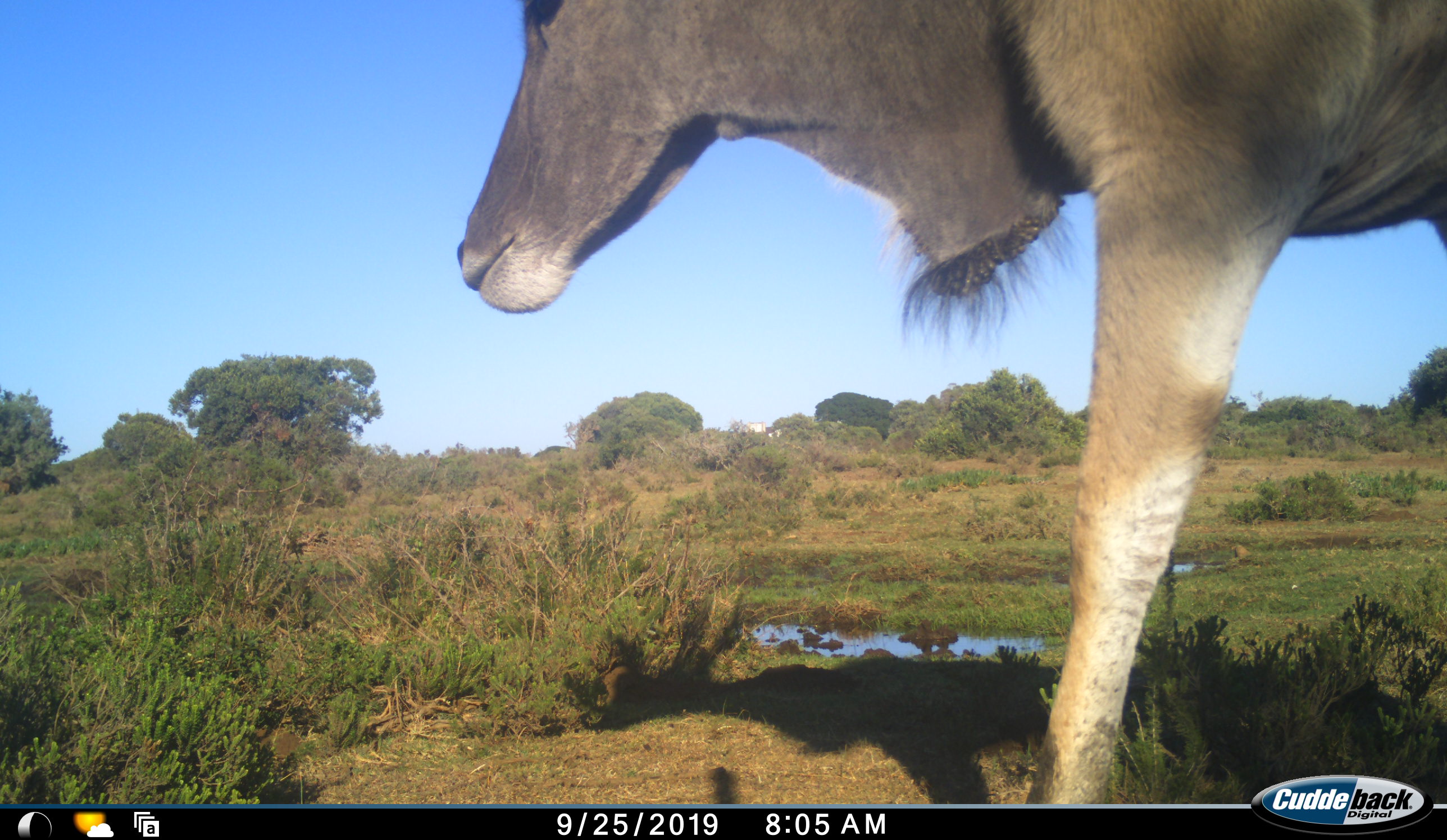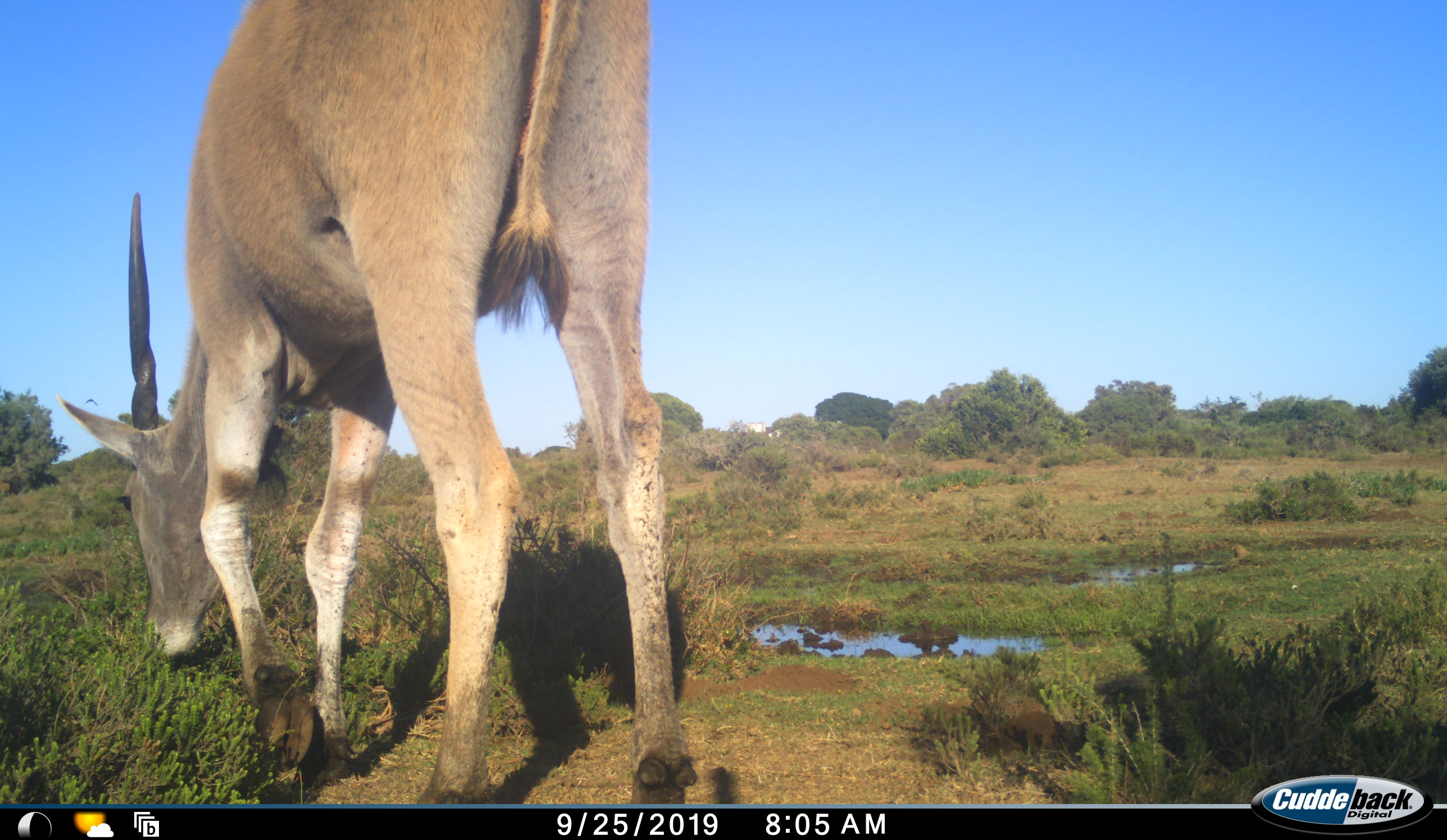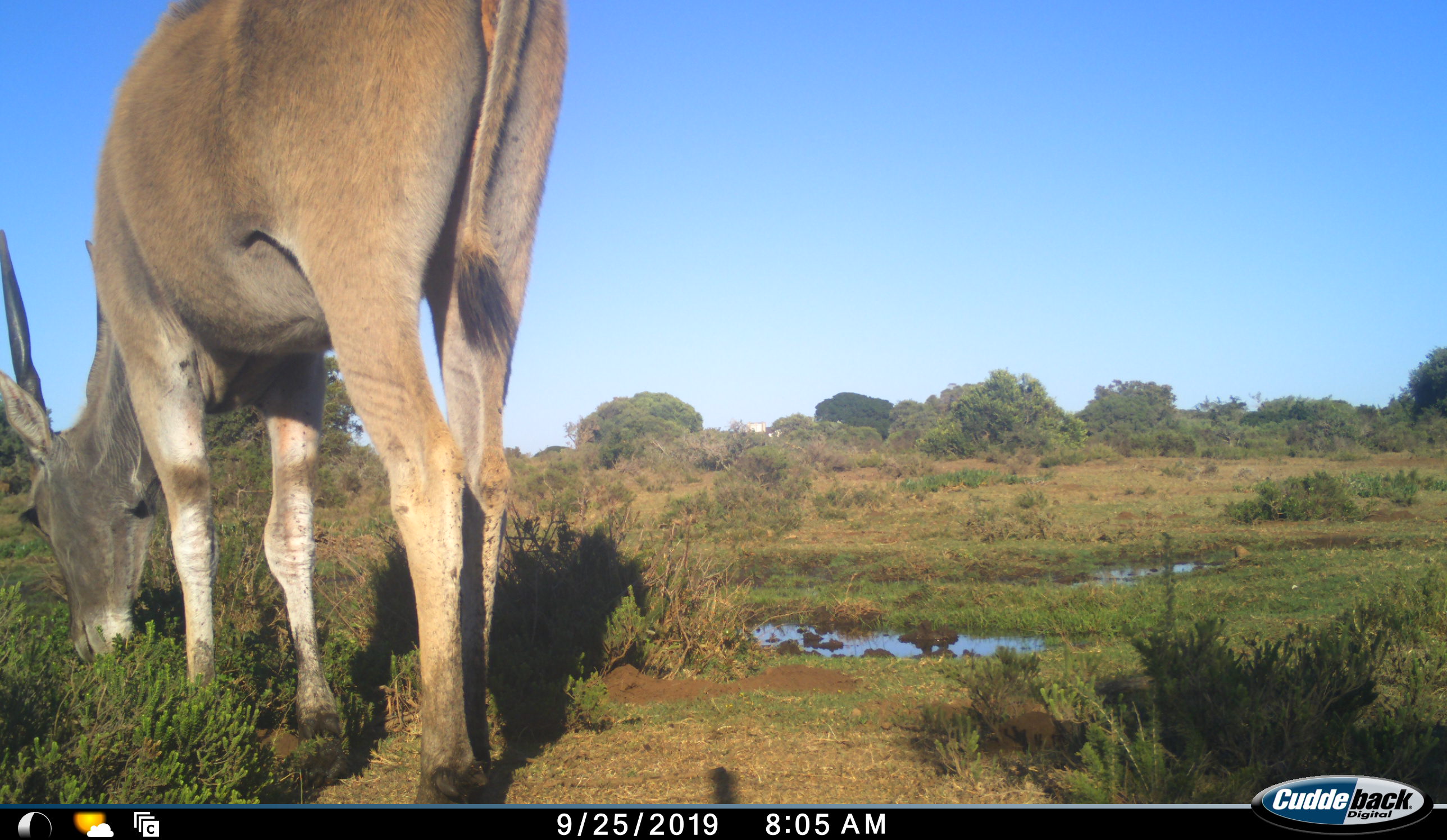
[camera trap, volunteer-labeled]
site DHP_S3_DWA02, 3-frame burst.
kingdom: Animalia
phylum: Chordata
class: Mammalia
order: Artiodactyla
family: Bovidae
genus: Tragelaphus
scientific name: Tragelaphus oryx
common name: eland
Eland (Tragelaphus oryx), count 1. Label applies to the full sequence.